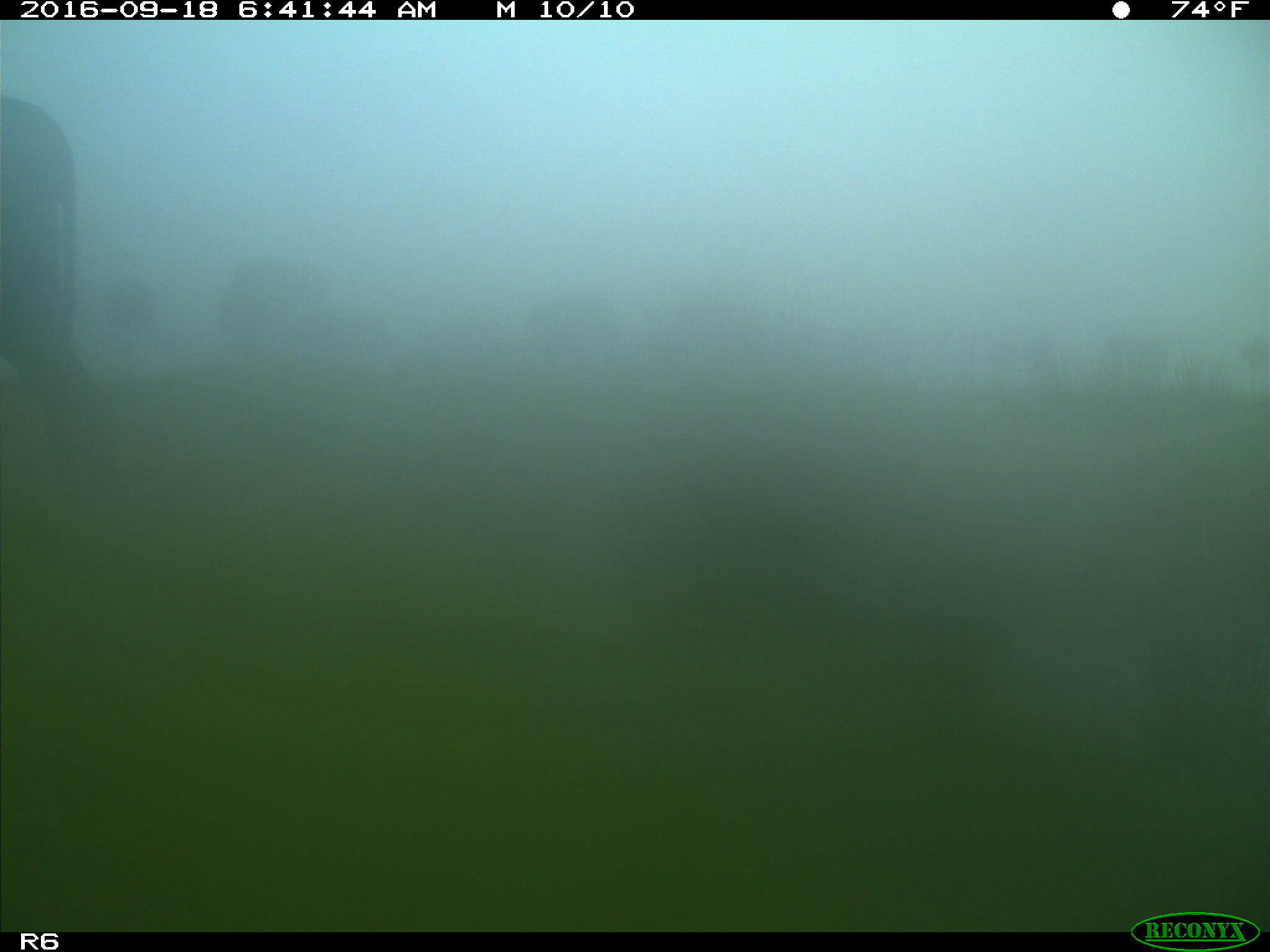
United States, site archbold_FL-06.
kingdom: Animalia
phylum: Chordata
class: Mammalia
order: Artiodactyla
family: Bovidae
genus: Bos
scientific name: Bos taurus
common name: domestic cow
Bos taurus (domestic cow).